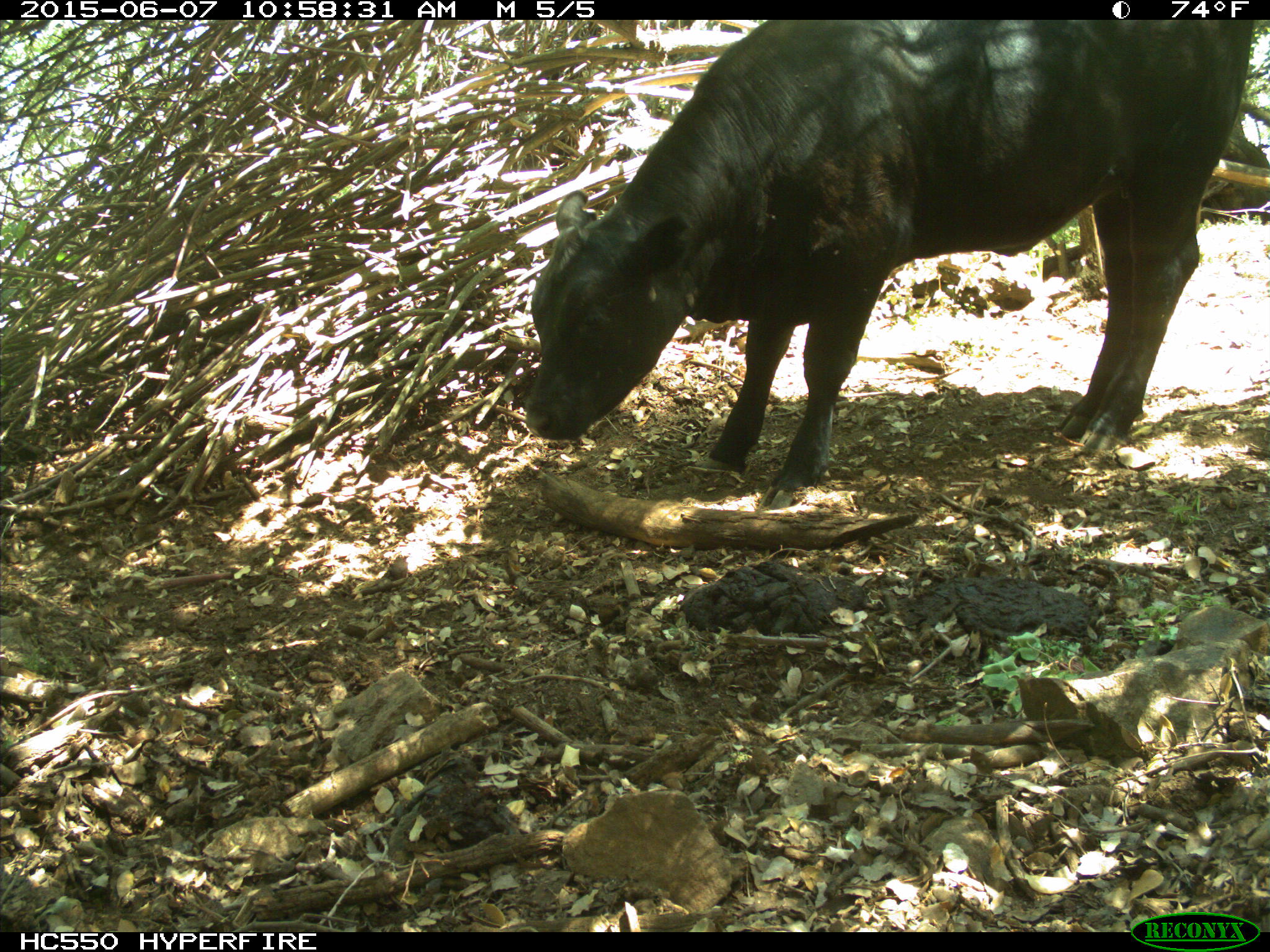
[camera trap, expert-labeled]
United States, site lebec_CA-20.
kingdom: Animalia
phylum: Chordata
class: Mammalia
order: Artiodactyla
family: Bovidae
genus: Bos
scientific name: Bos taurus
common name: domestic cow